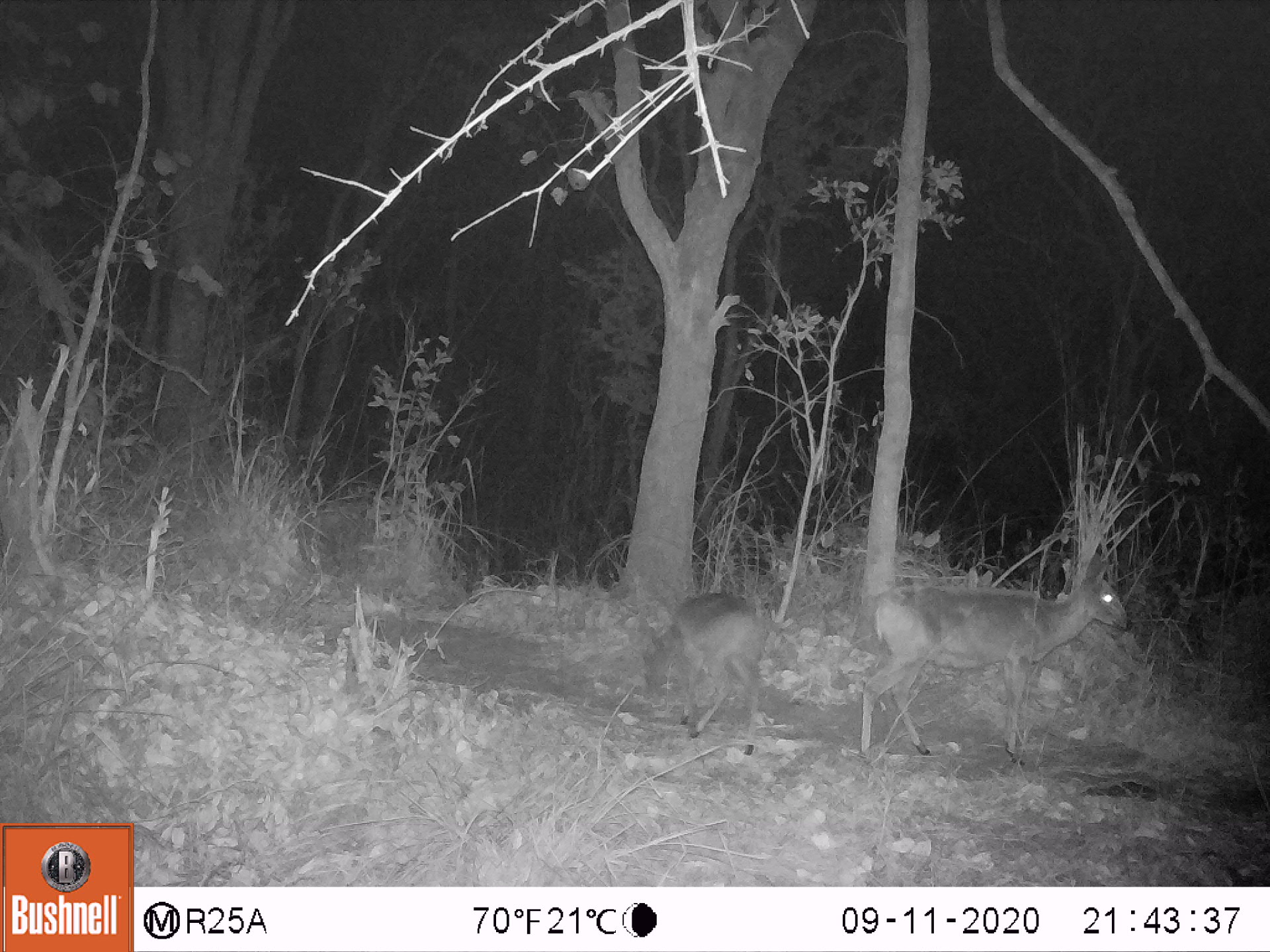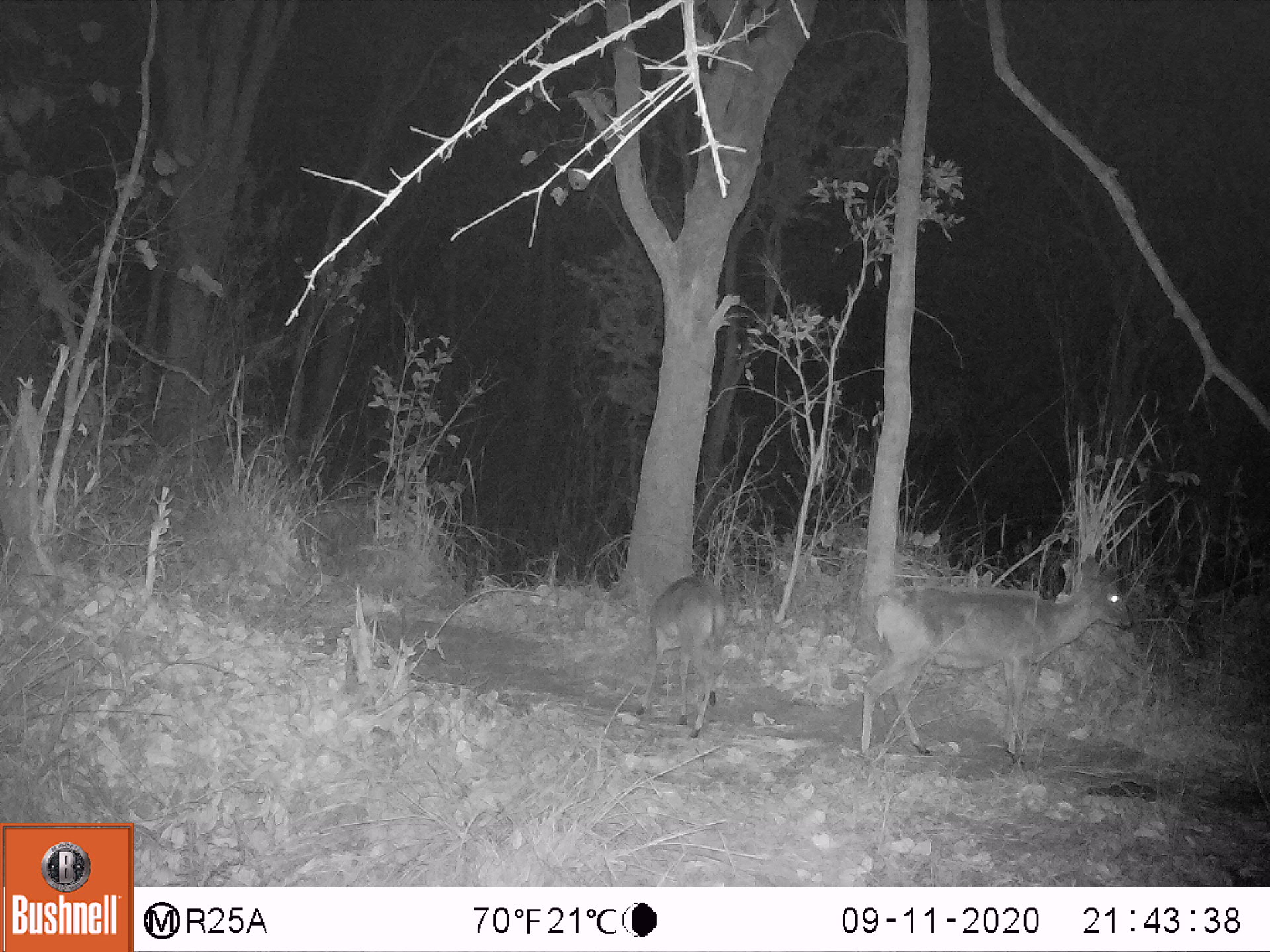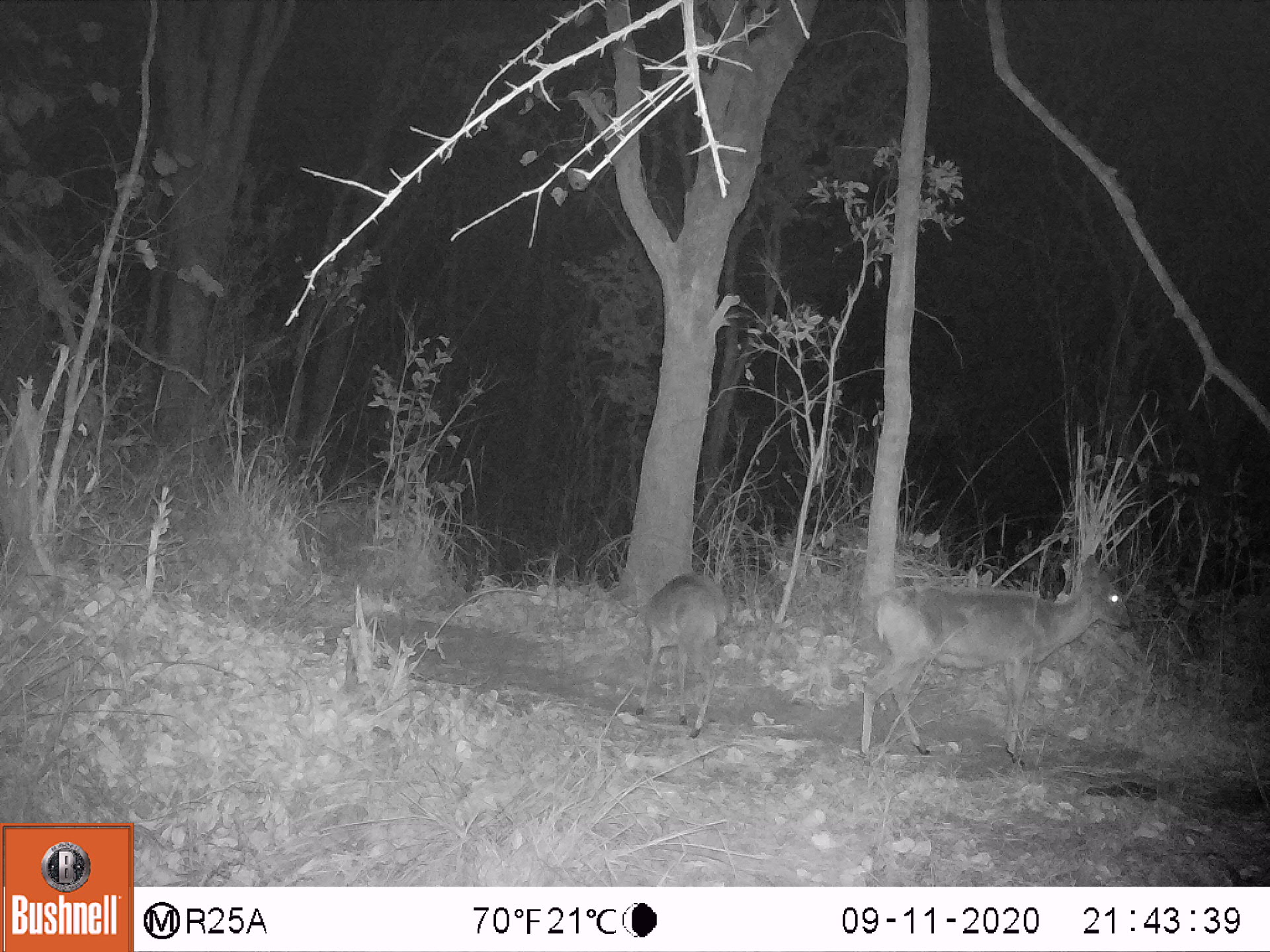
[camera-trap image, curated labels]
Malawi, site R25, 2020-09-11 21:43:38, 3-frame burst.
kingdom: Animalia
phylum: Chordata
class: Mammalia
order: Artiodactyla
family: Bovidae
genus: Sylvicapra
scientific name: Sylvicapra grimmia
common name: common duiker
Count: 2.